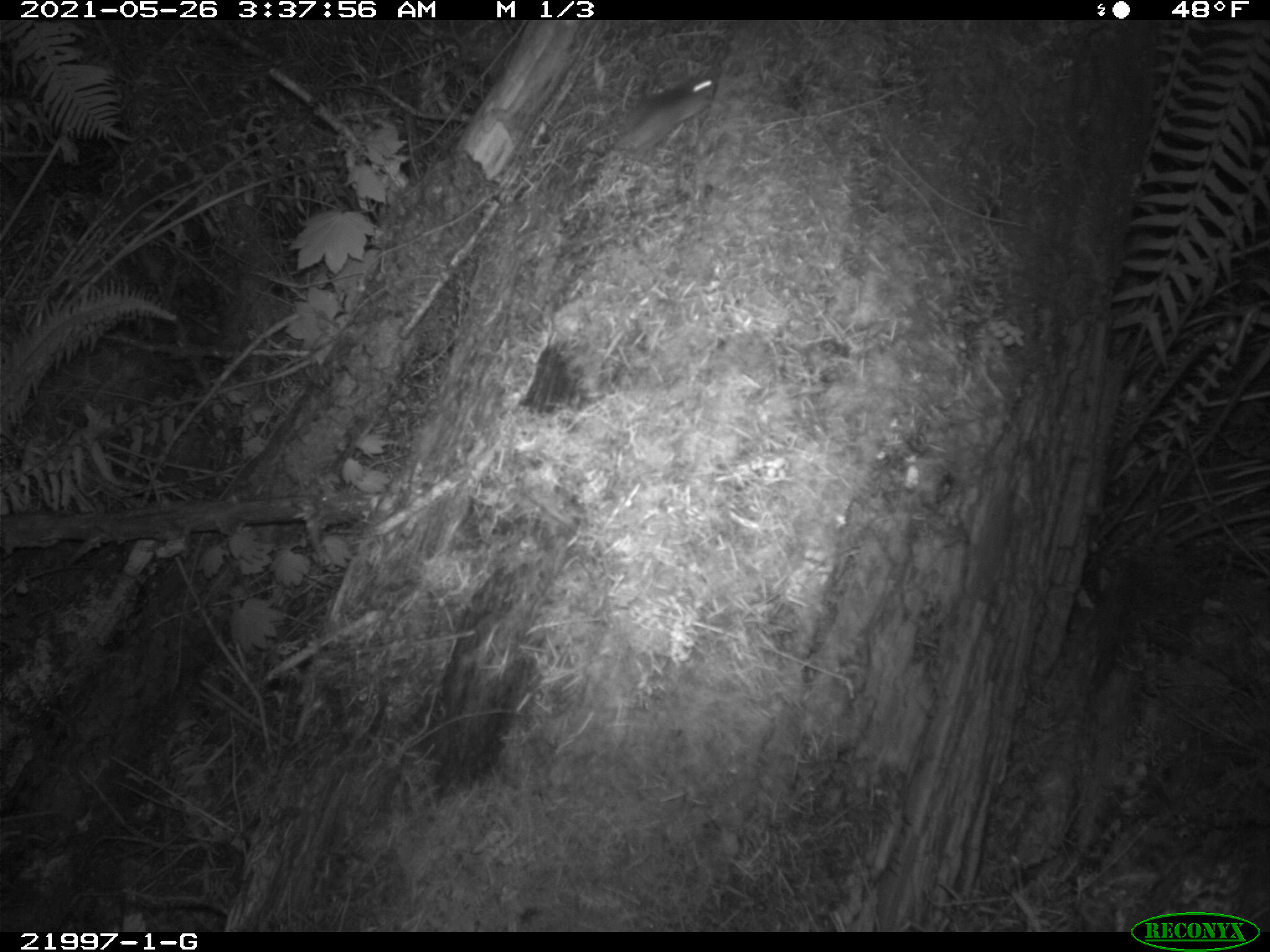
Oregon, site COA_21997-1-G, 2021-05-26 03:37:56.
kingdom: Animalia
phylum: Chordata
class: Mammalia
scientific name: Mammalia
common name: small mammal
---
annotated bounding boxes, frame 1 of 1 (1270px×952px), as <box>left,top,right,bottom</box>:
small mammal: <box>520,43,753,204</box>